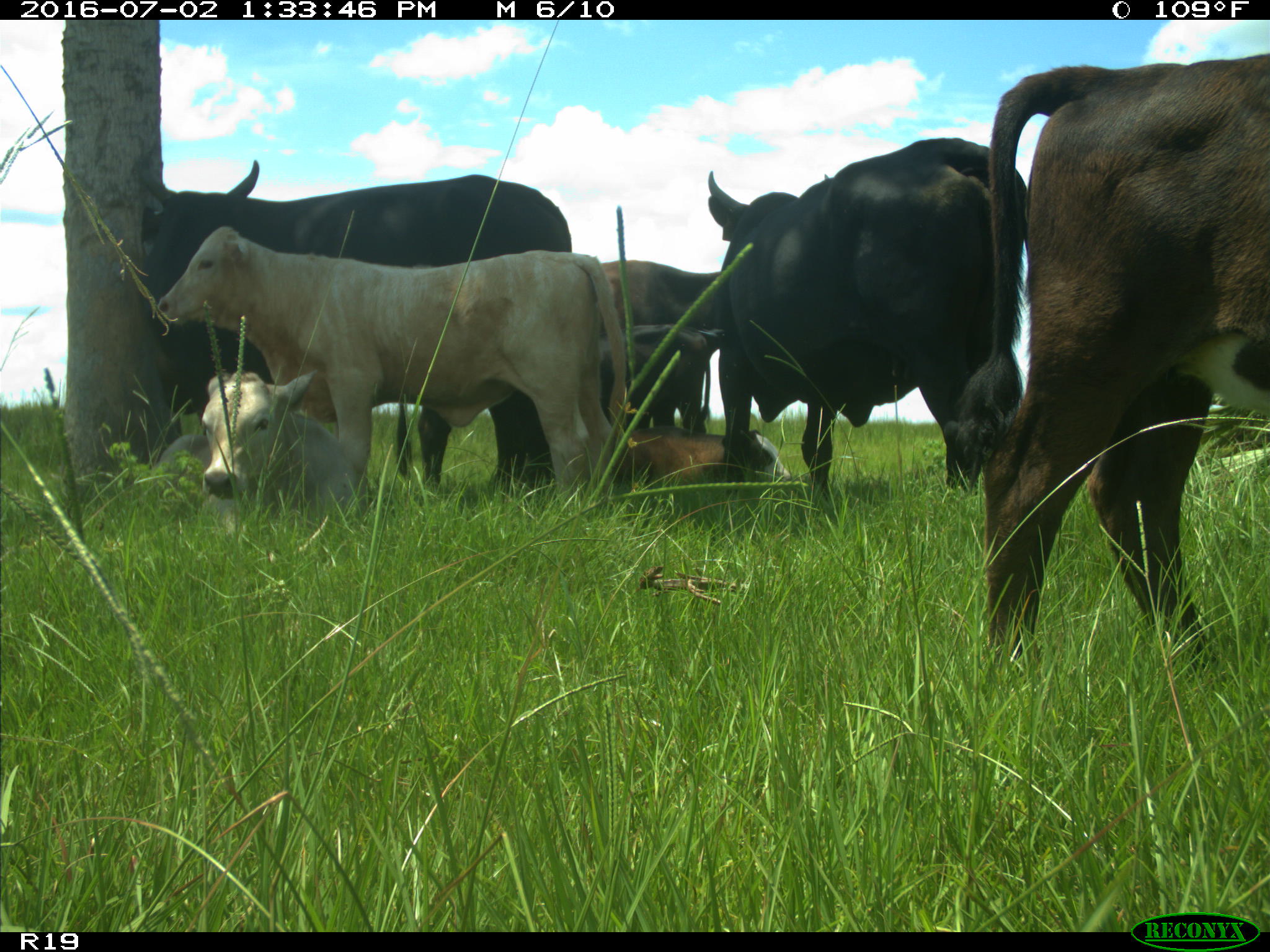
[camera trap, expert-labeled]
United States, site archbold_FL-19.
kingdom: Animalia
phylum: Chordata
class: Mammalia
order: Artiodactyla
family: Bovidae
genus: Bos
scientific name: Bos taurus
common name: domestic cow